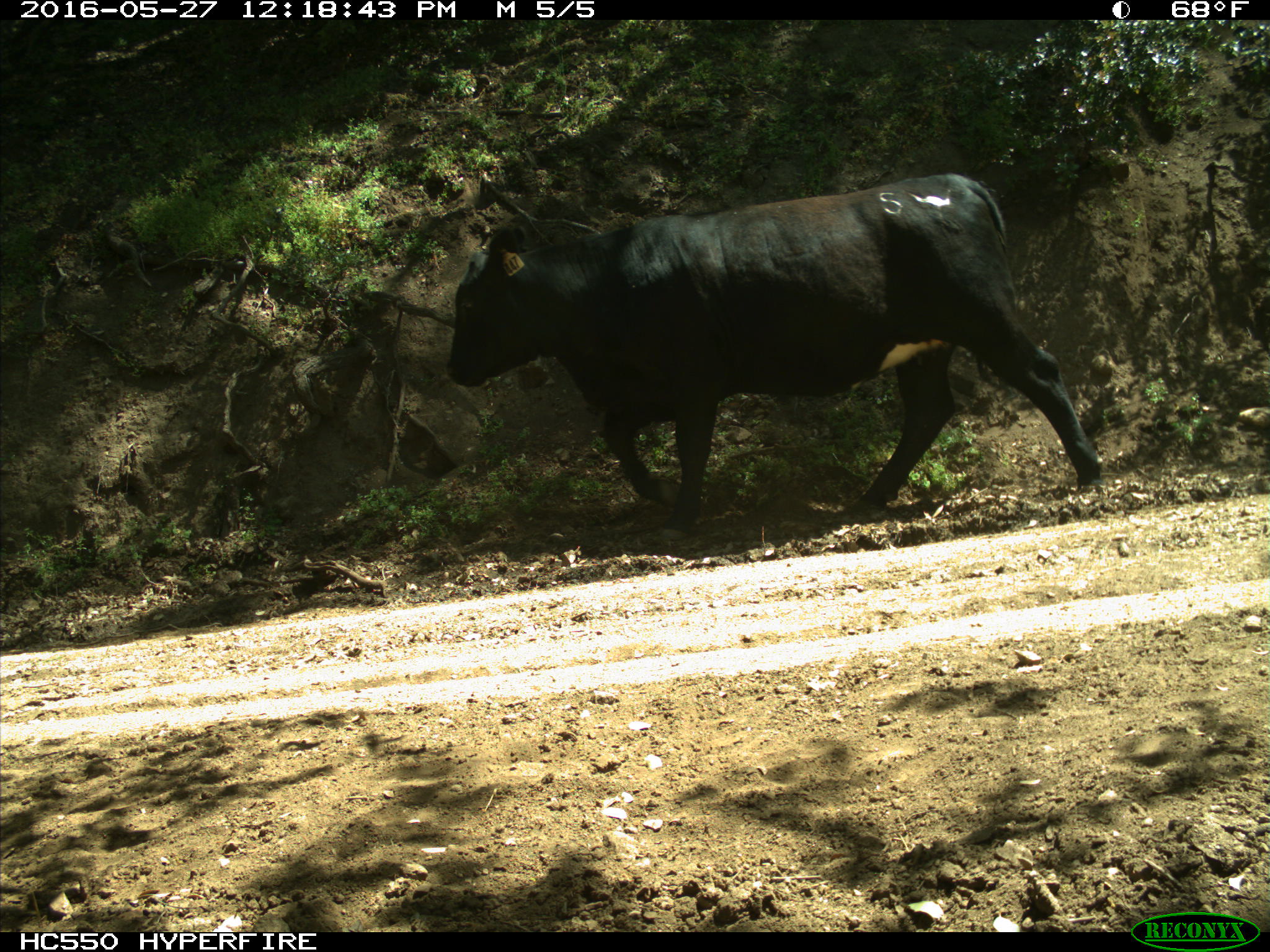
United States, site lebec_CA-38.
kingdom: Animalia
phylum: Chordata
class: Mammalia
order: Artiodactyla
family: Bovidae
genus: Bos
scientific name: Bos taurus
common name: domestic cow